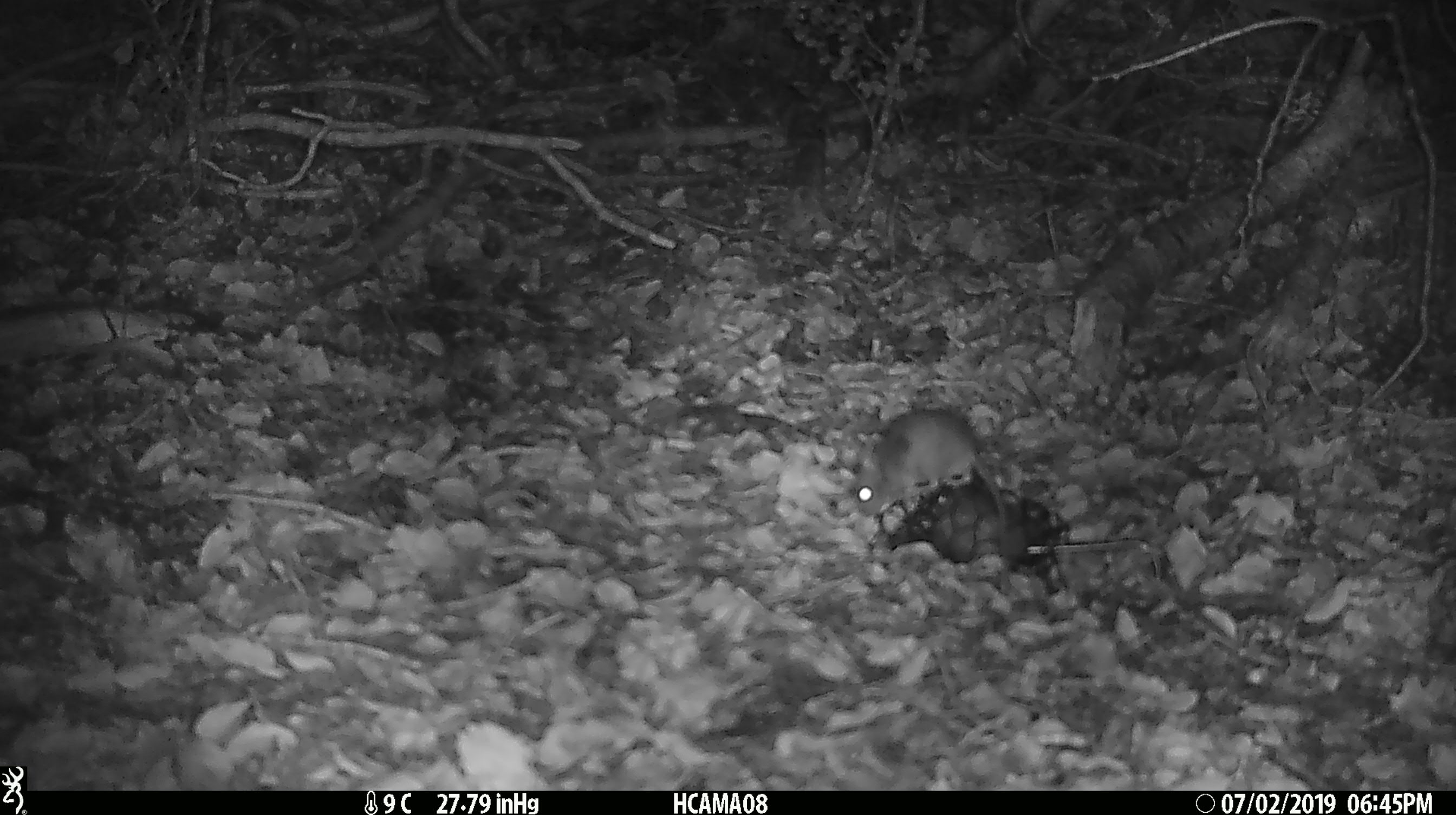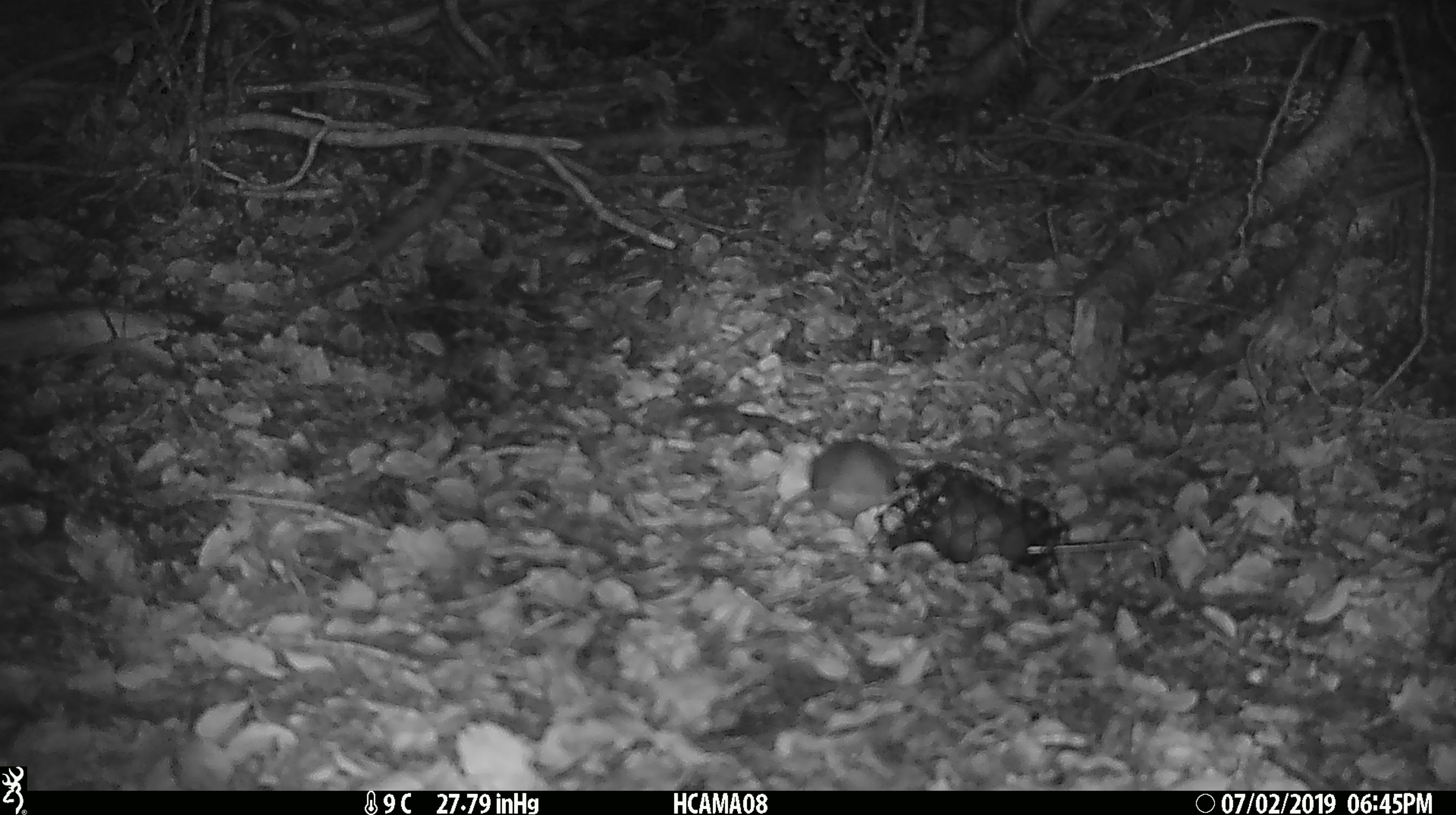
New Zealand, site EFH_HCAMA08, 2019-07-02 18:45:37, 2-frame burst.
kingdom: Animalia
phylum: Chordata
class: Mammalia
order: Rodentia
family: Muridae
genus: Mus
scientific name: Mus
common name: mouse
Mouse (Mus).